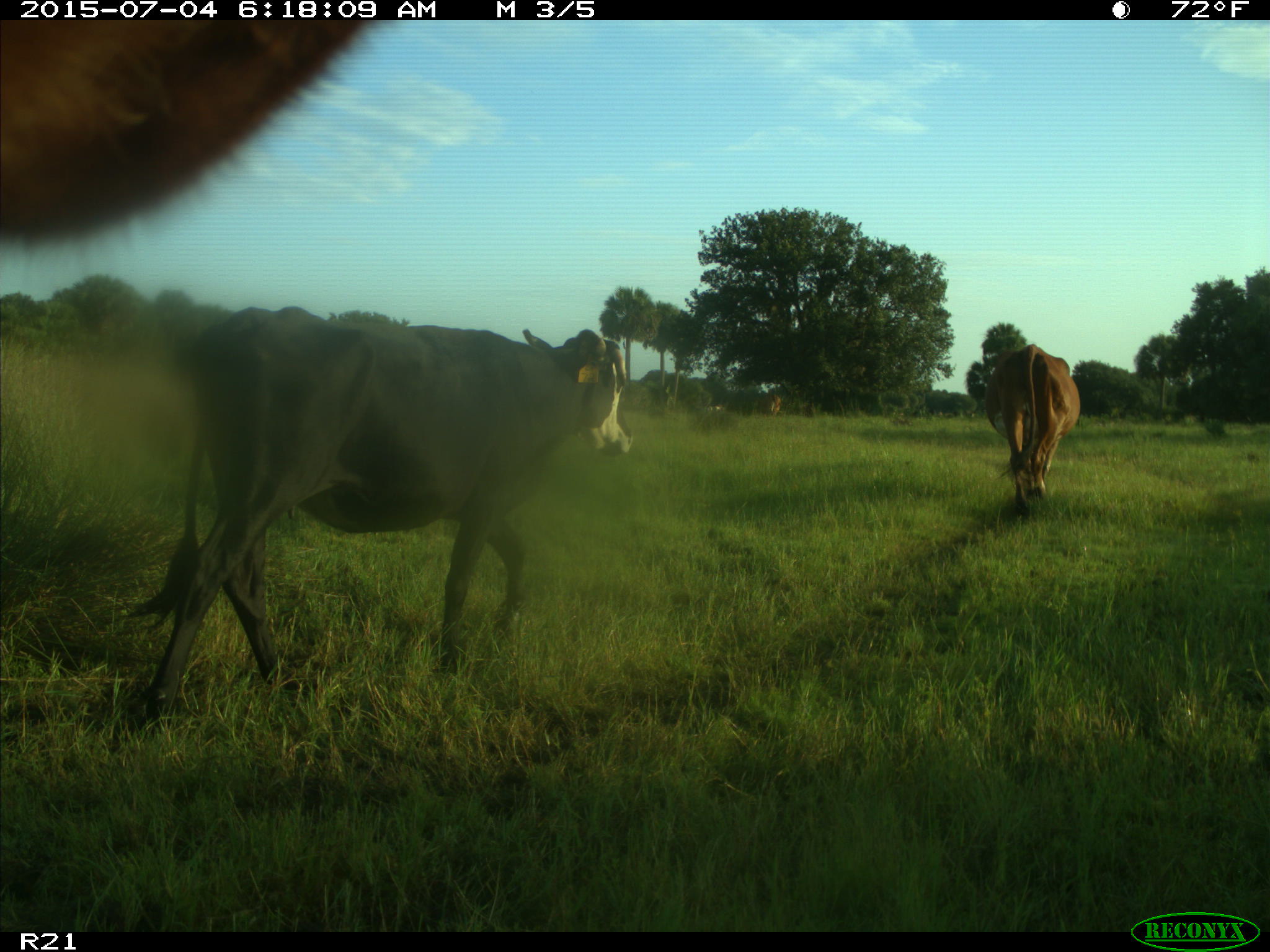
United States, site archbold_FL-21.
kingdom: Animalia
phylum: Chordata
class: Mammalia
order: Artiodactyla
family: Bovidae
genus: Bos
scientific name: Bos taurus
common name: domestic cow